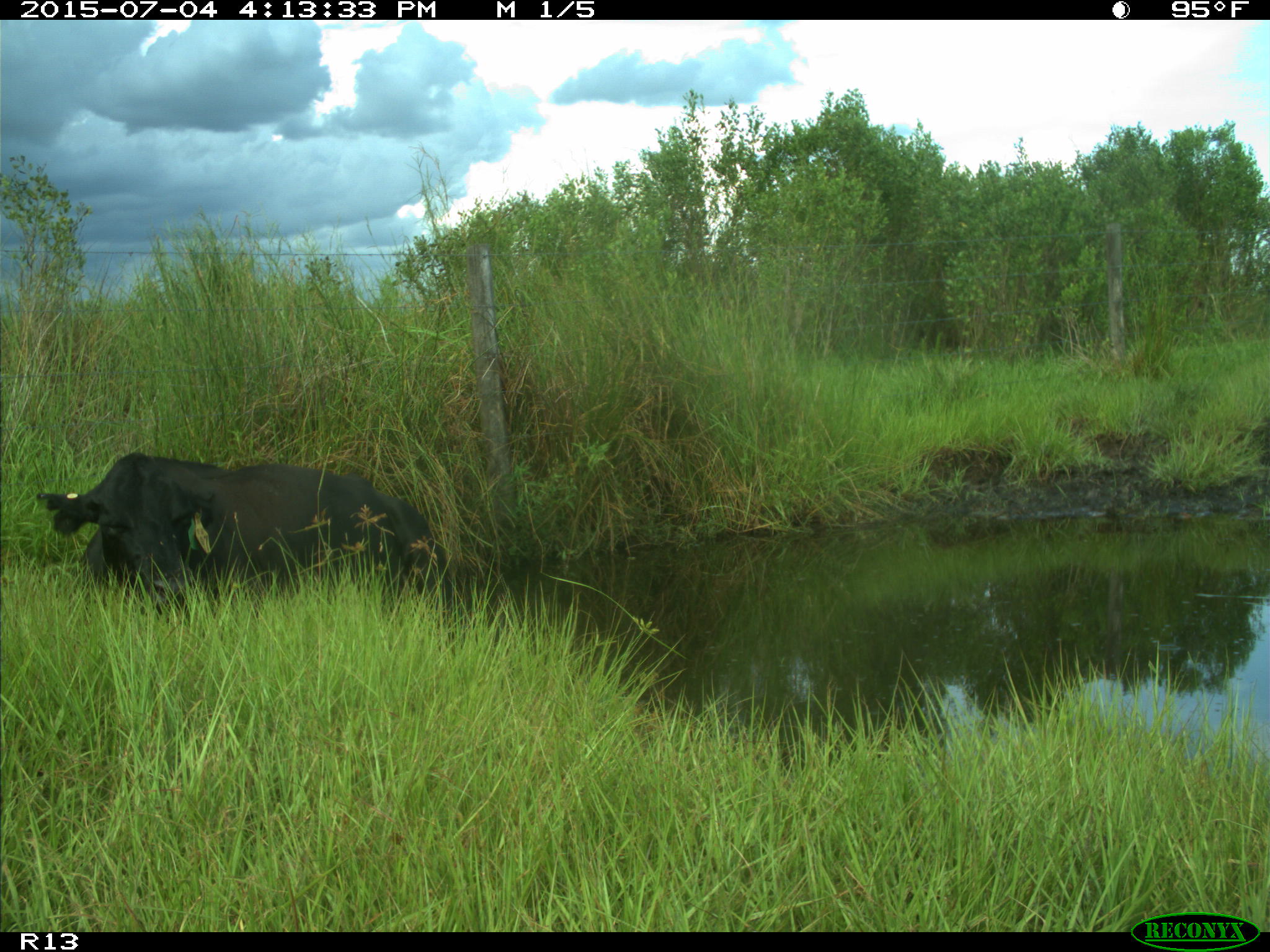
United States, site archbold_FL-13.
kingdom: Animalia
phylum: Chordata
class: Mammalia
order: Artiodactyla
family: Bovidae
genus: Bos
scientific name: Bos taurus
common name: domestic cow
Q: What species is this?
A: Bos taurus (domestic cow).